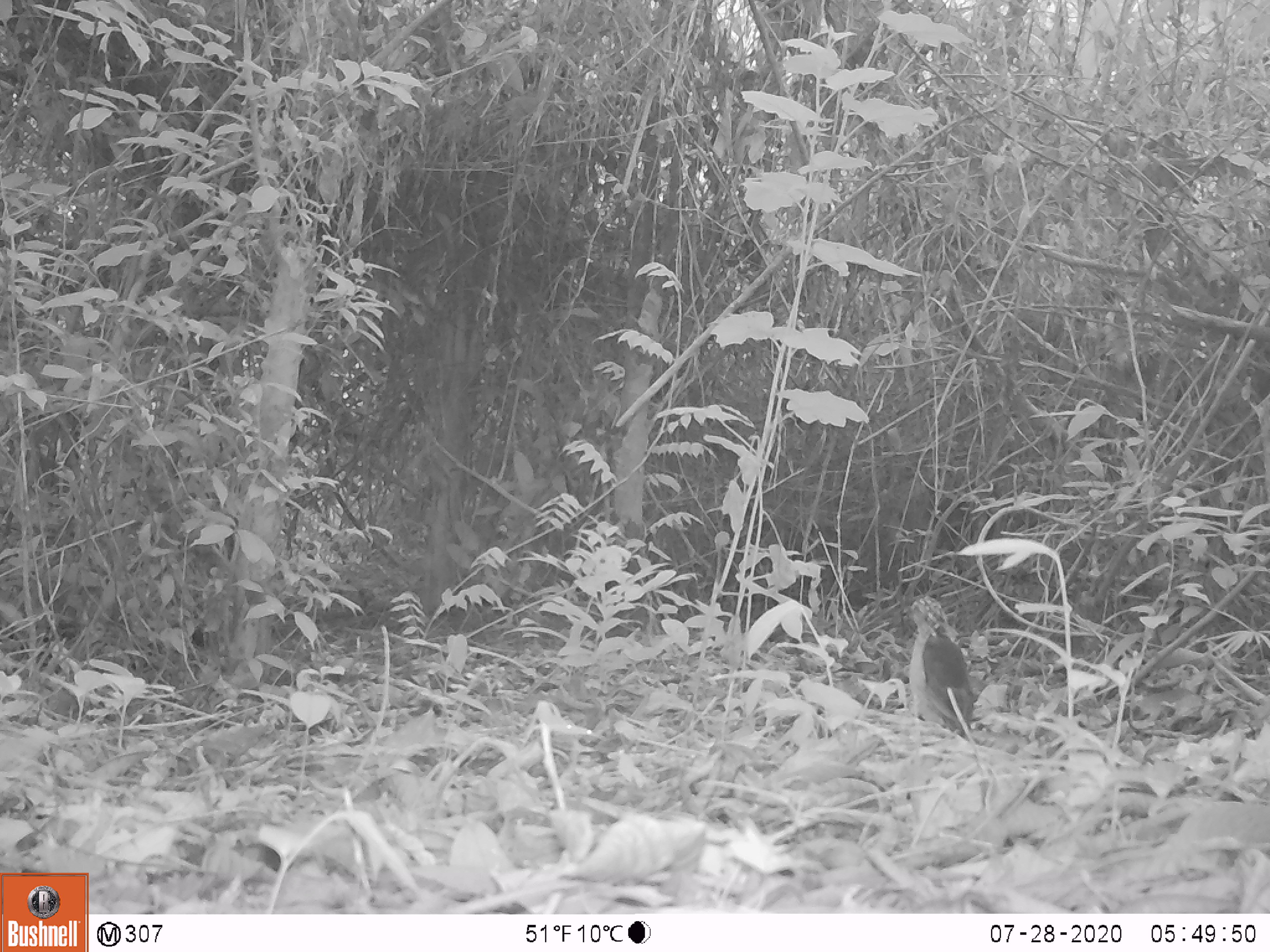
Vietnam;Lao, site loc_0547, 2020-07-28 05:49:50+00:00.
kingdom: Animalia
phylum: Chordata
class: Aves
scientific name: Aves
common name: bird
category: unidentified bird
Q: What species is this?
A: Unidentified bird (bird) (Aves).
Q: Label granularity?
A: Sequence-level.